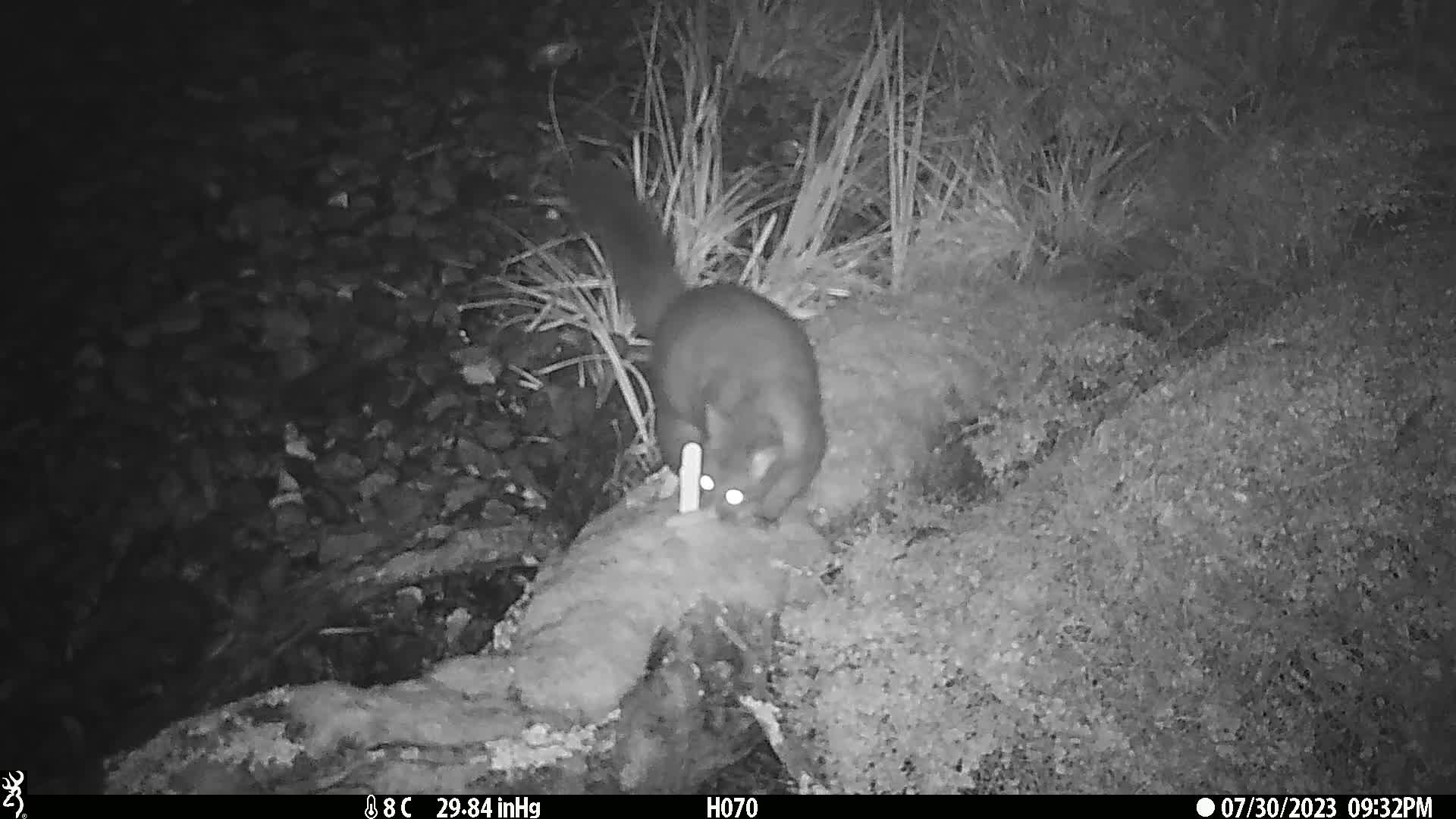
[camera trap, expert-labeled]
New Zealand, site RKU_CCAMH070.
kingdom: Animalia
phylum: Chordata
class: Mammalia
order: Diprotodontia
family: Phalangeridae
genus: Trichosurus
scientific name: Trichosurus vulpecula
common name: common brushtail possum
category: possum